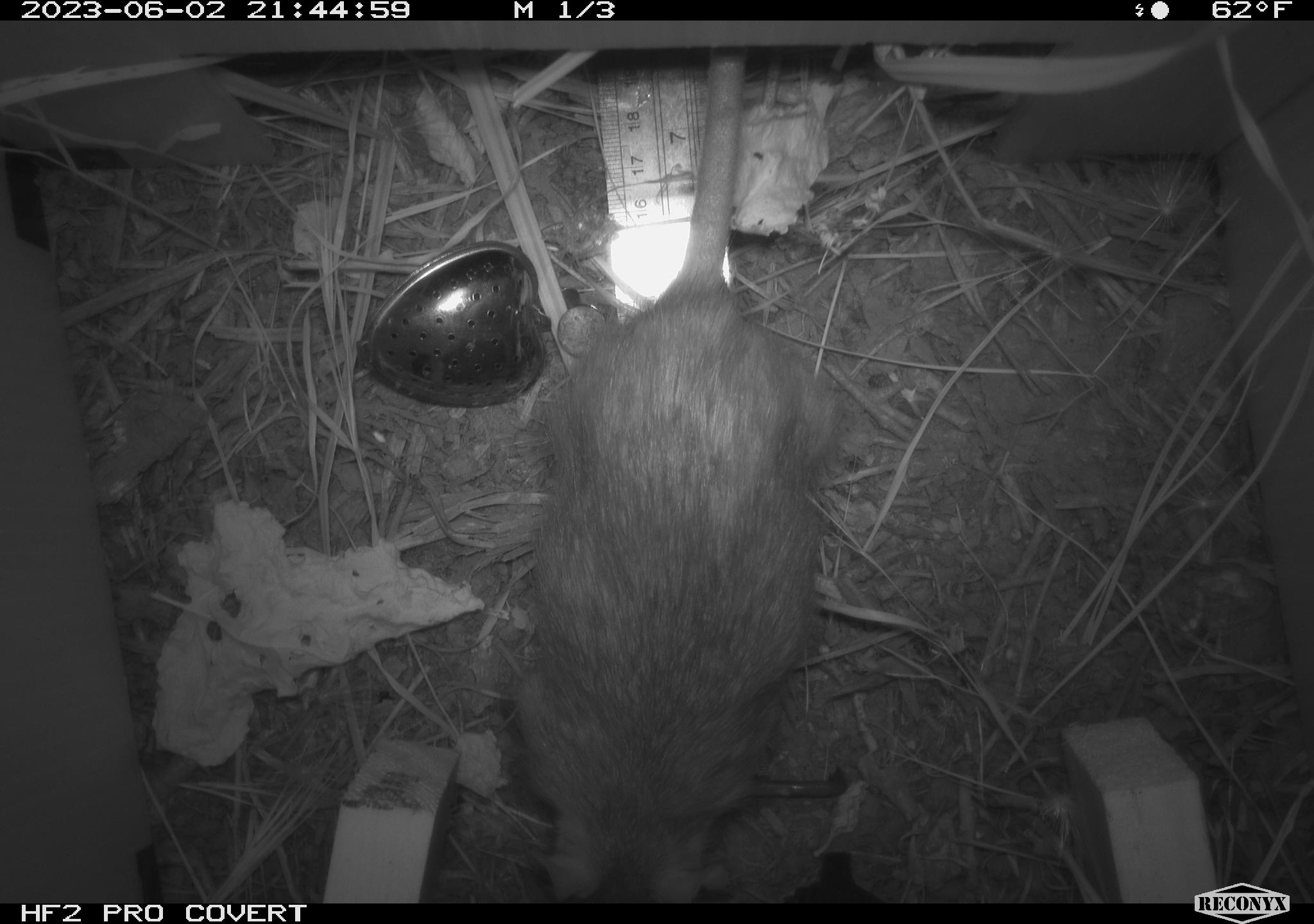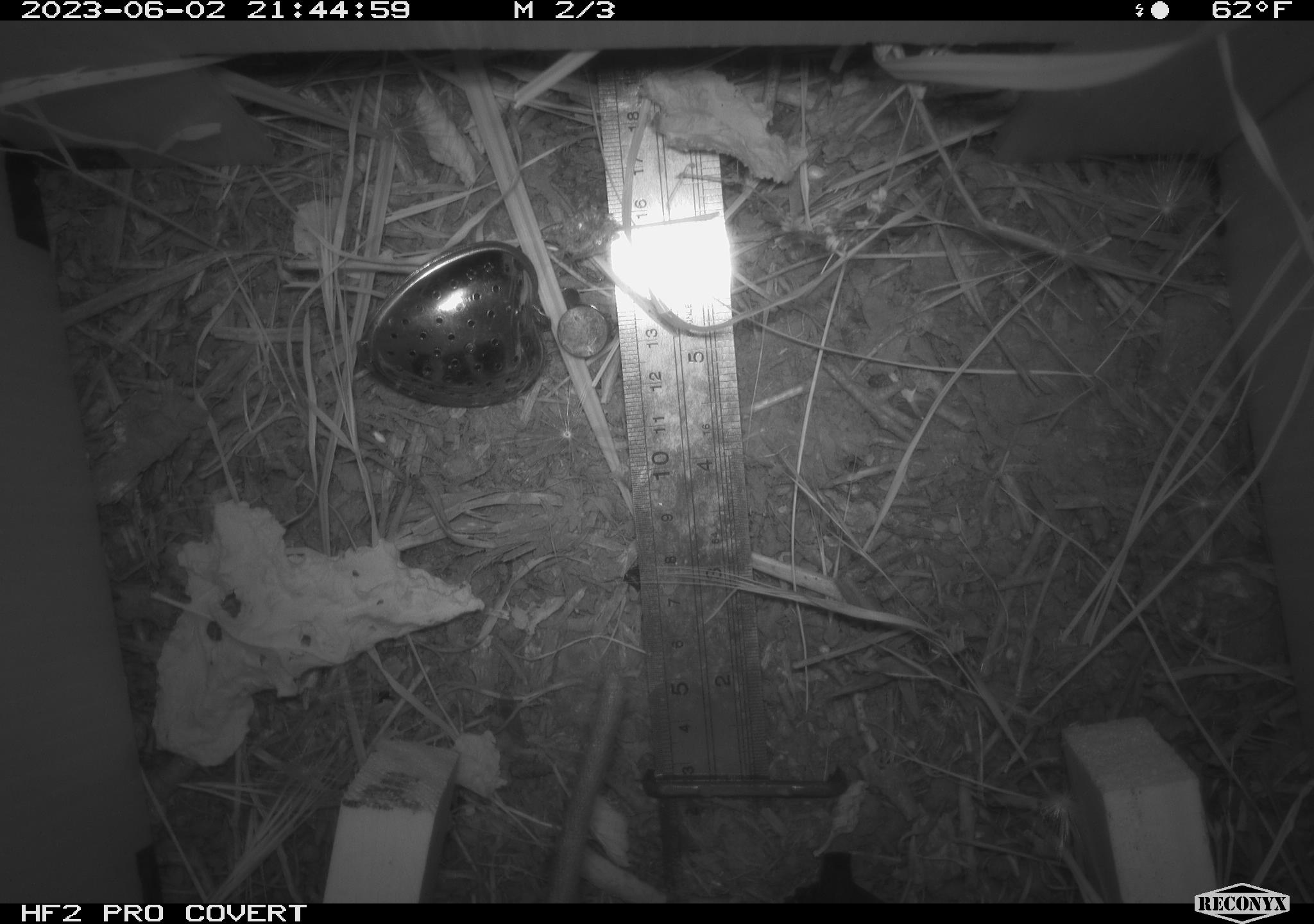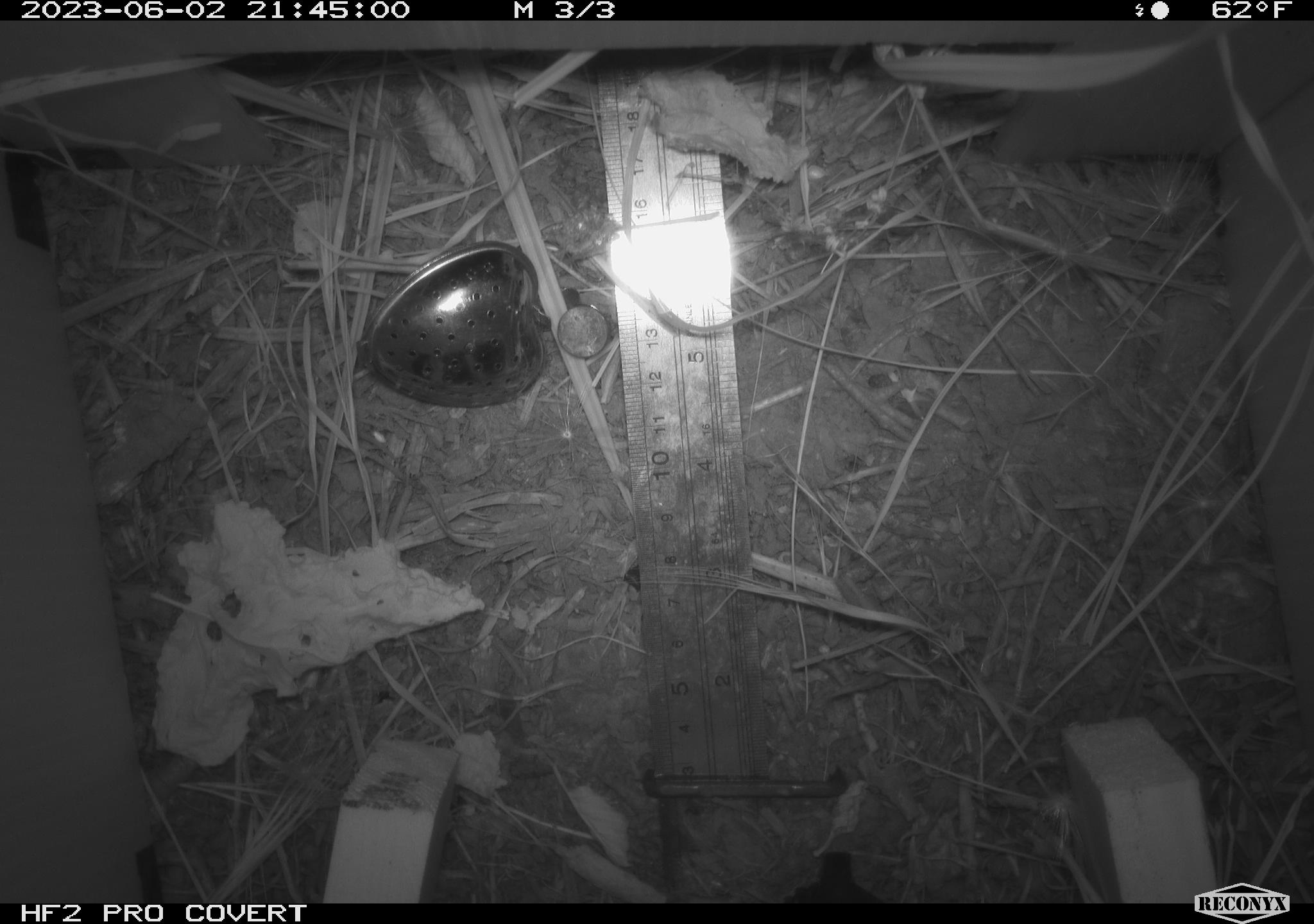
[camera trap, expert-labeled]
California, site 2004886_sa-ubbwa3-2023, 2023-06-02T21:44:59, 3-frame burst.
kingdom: Animalia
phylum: Chordata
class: Mammalia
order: Rodentia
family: Muridae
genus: Rattus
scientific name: Rattus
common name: rat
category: rattus species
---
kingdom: Animalia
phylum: Chordata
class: Mammalia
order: Rodentia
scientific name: Rodentia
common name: mouse species